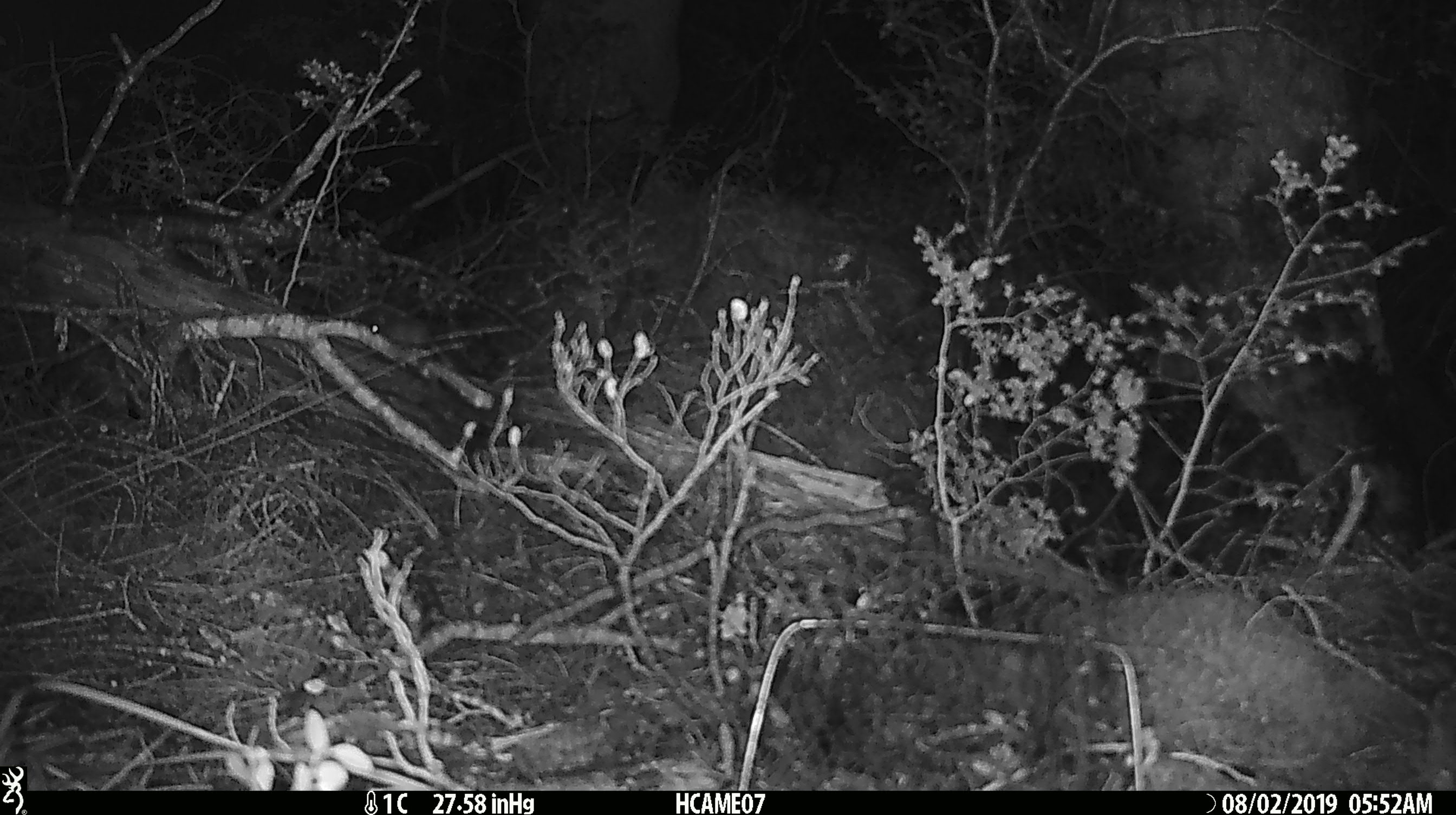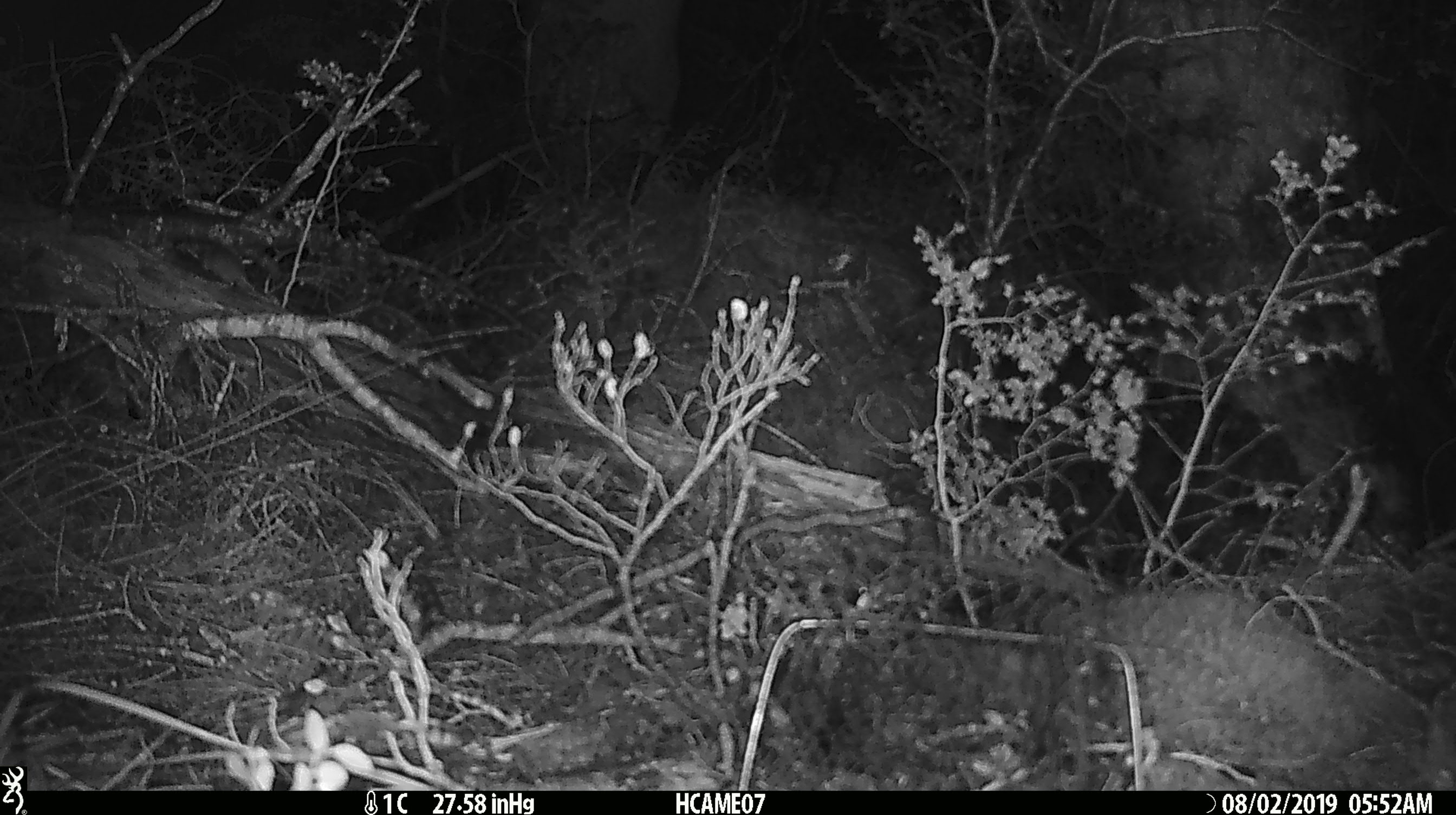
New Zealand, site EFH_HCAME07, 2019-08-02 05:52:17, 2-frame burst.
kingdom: Animalia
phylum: Chordata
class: Mammalia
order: Rodentia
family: Muridae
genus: Mus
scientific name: Mus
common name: mouse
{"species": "mouse (Mus)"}